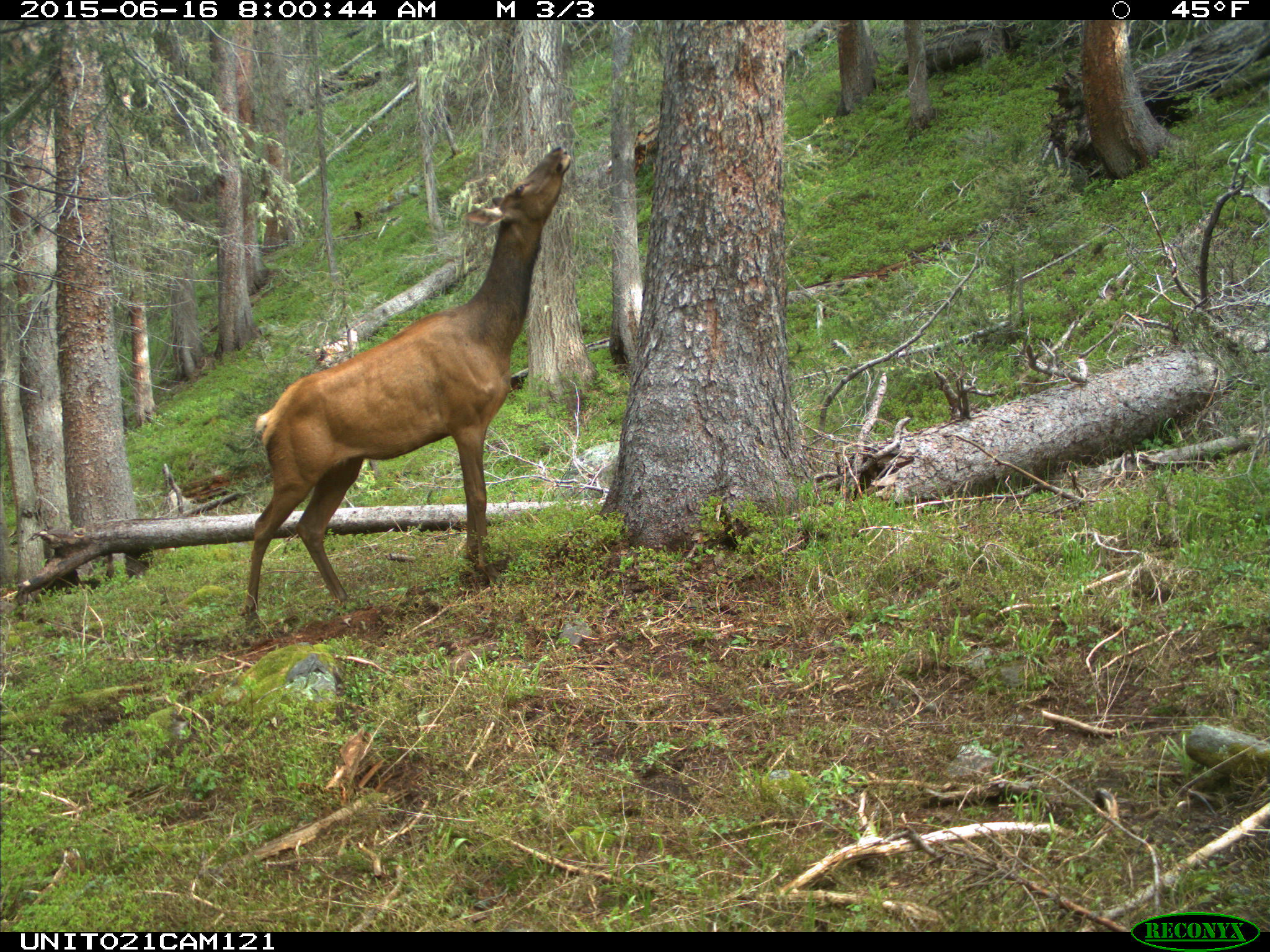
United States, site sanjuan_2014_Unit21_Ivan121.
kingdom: Animalia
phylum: Chordata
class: Mammalia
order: Artiodactyla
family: Cervidae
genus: Cervus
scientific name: Cervus elaphus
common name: red deer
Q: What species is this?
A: Cervus elaphus (red deer).